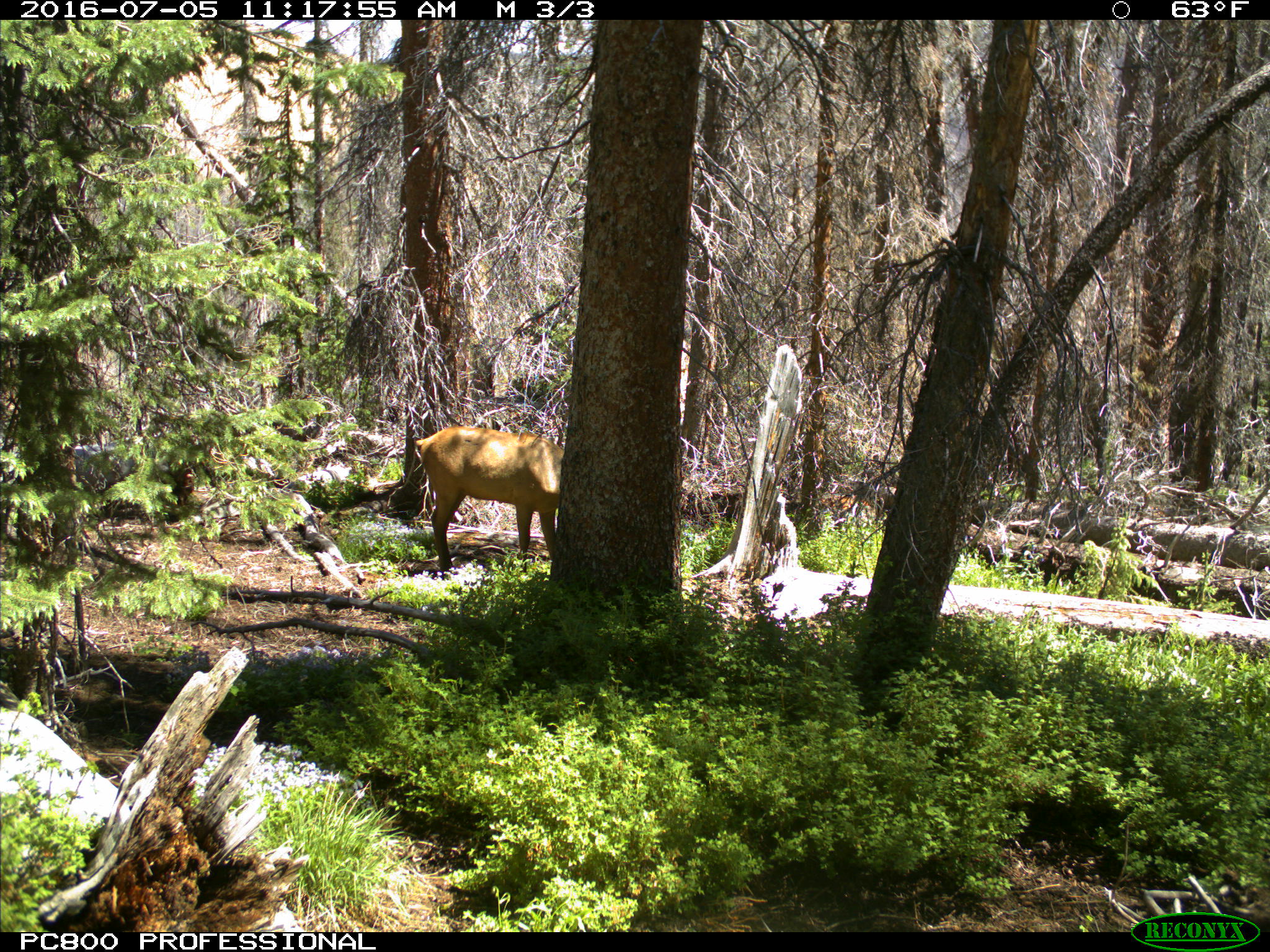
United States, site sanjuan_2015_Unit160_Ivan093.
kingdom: Animalia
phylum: Chordata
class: Mammalia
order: Artiodactyla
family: Cervidae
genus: Cervus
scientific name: Cervus elaphus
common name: red deer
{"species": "Cervus elaphus (red deer)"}